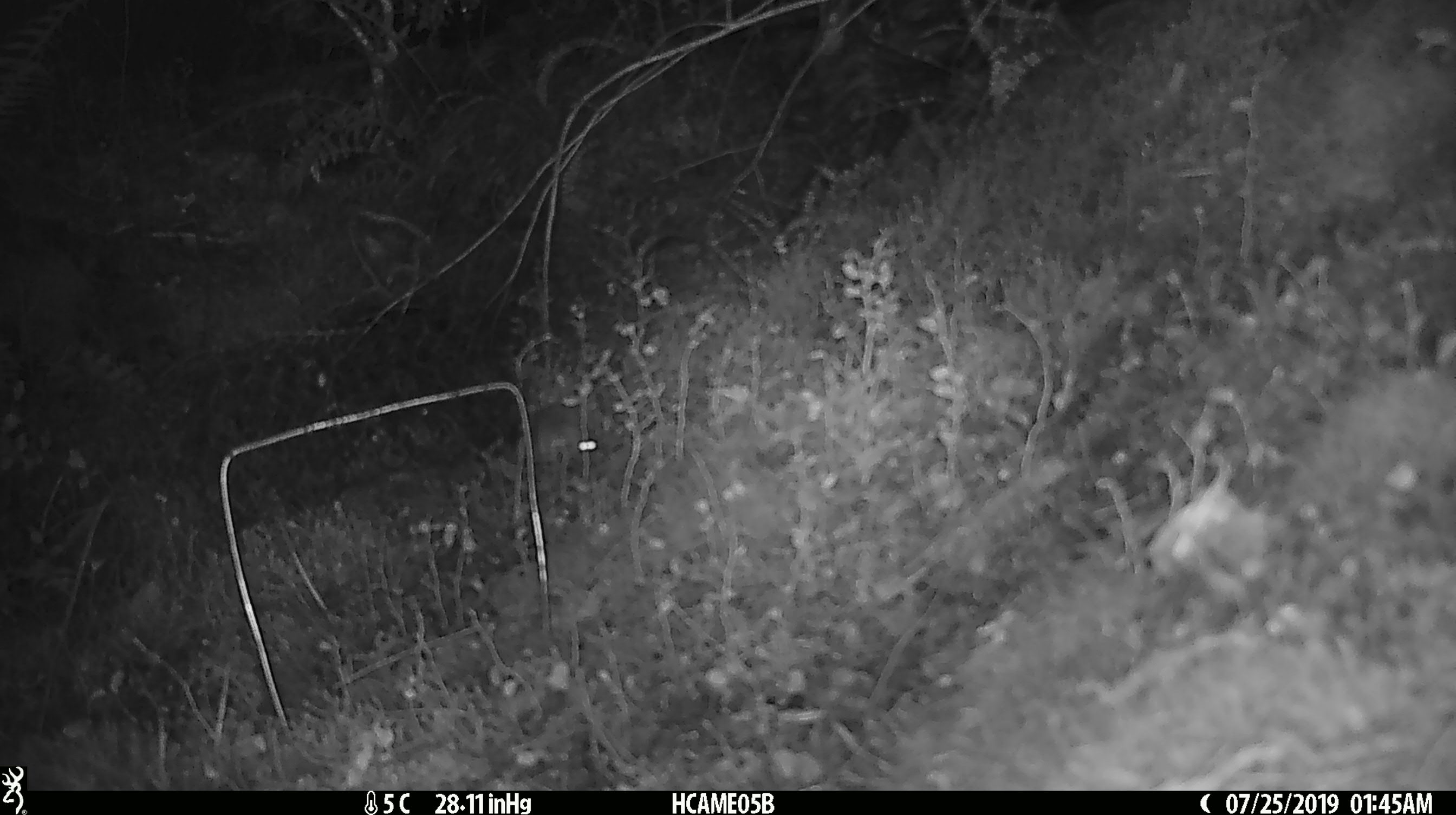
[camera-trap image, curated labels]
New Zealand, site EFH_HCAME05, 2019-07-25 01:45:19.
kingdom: Animalia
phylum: Chordata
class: Mammalia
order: Rodentia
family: Muridae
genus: Mus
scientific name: Mus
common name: mouse